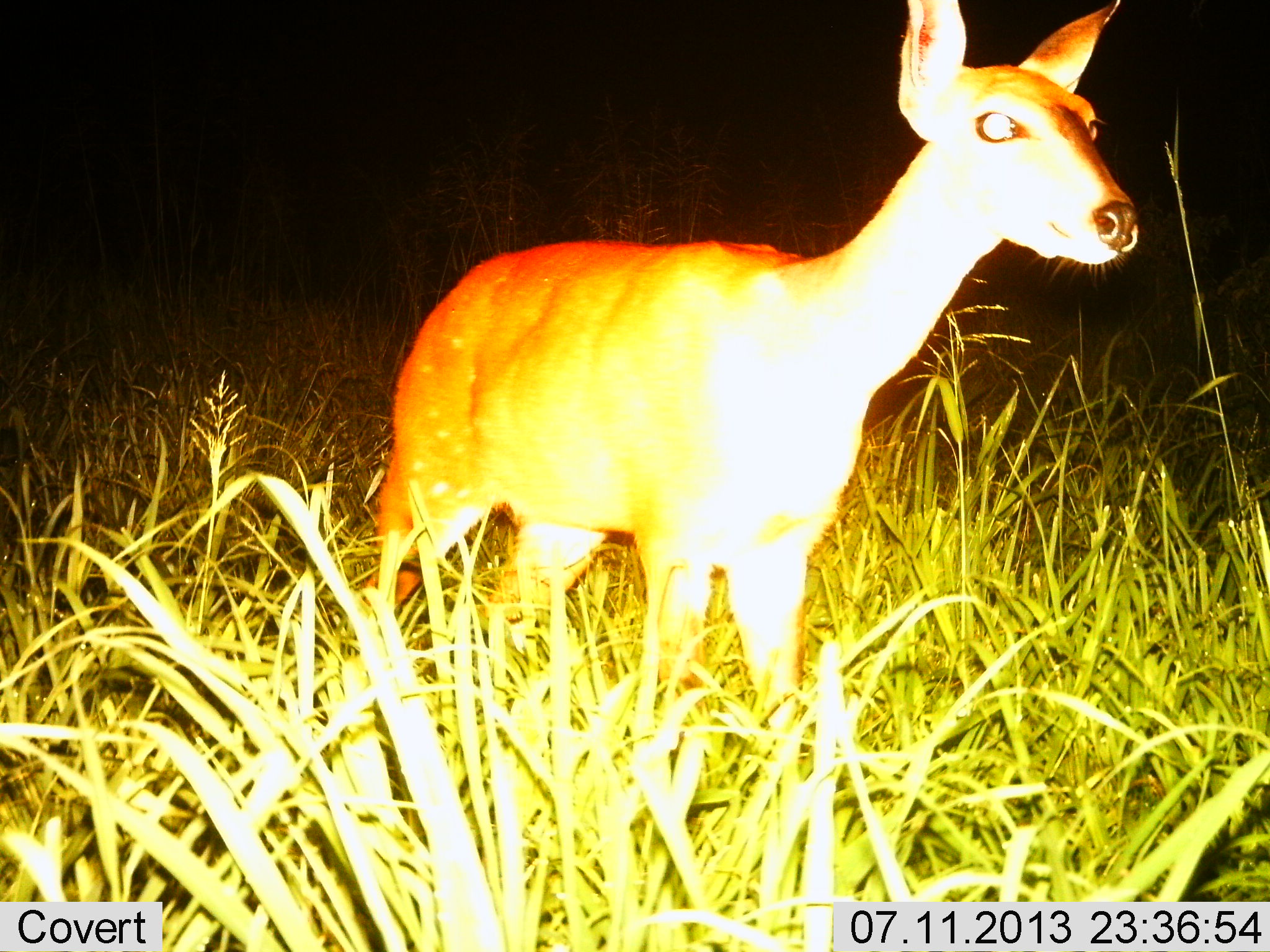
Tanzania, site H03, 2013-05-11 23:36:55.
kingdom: Animalia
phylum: Chordata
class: Mammalia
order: Artiodactyla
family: Bovidae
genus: Tragelaphus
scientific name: Tragelaphus scriptus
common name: bushbuck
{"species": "bushbuck (Tragelaphus scriptus)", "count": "1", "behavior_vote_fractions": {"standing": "100%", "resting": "0%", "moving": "0%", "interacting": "0%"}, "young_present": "0%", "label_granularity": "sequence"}